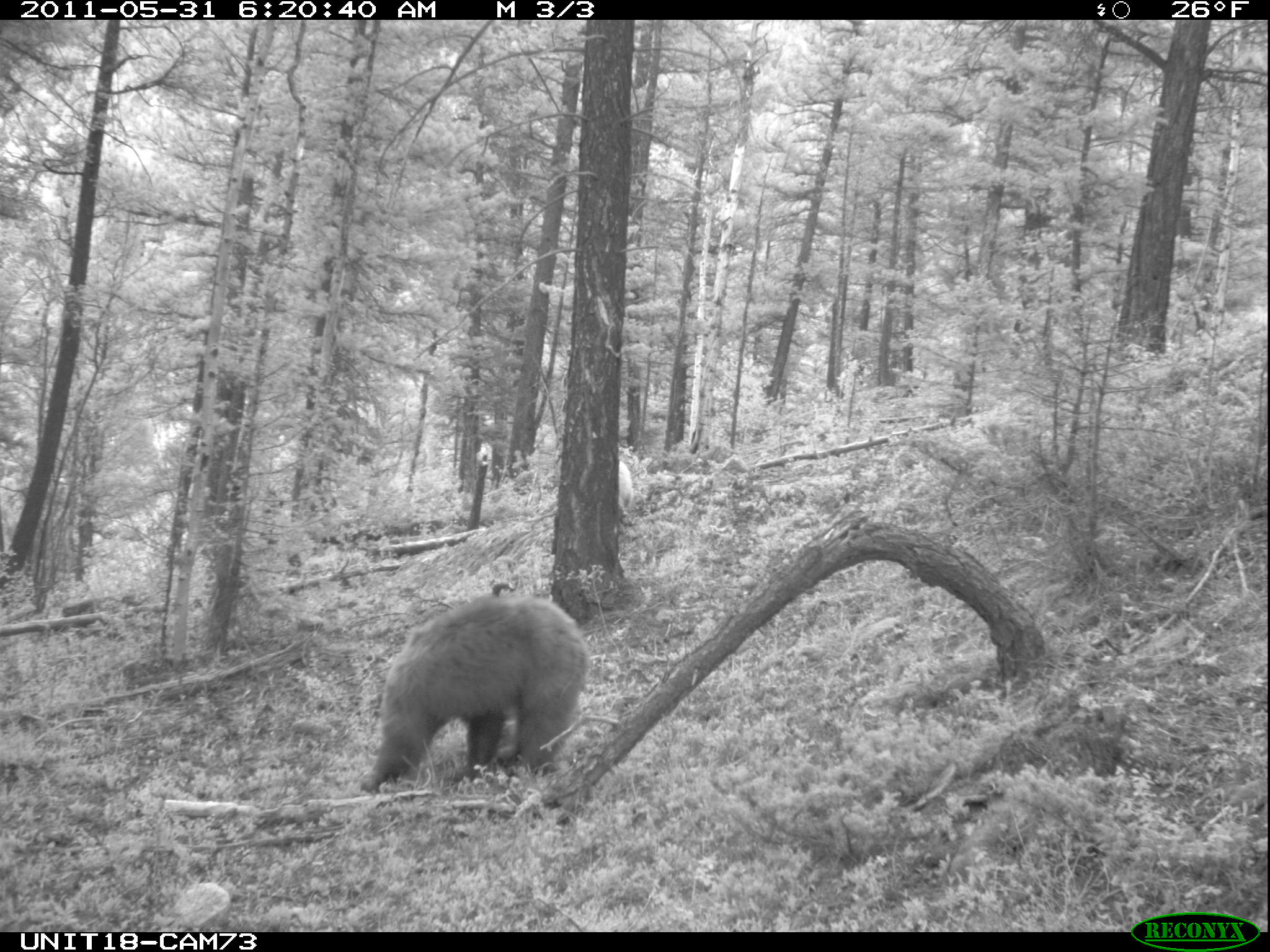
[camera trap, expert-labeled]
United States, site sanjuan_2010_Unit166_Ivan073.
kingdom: Animalia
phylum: Chordata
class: Mammalia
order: Carnivora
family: Ursidae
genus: Ursus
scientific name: Ursus americanus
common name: american black bear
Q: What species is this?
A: Ursus americanus (american black bear).